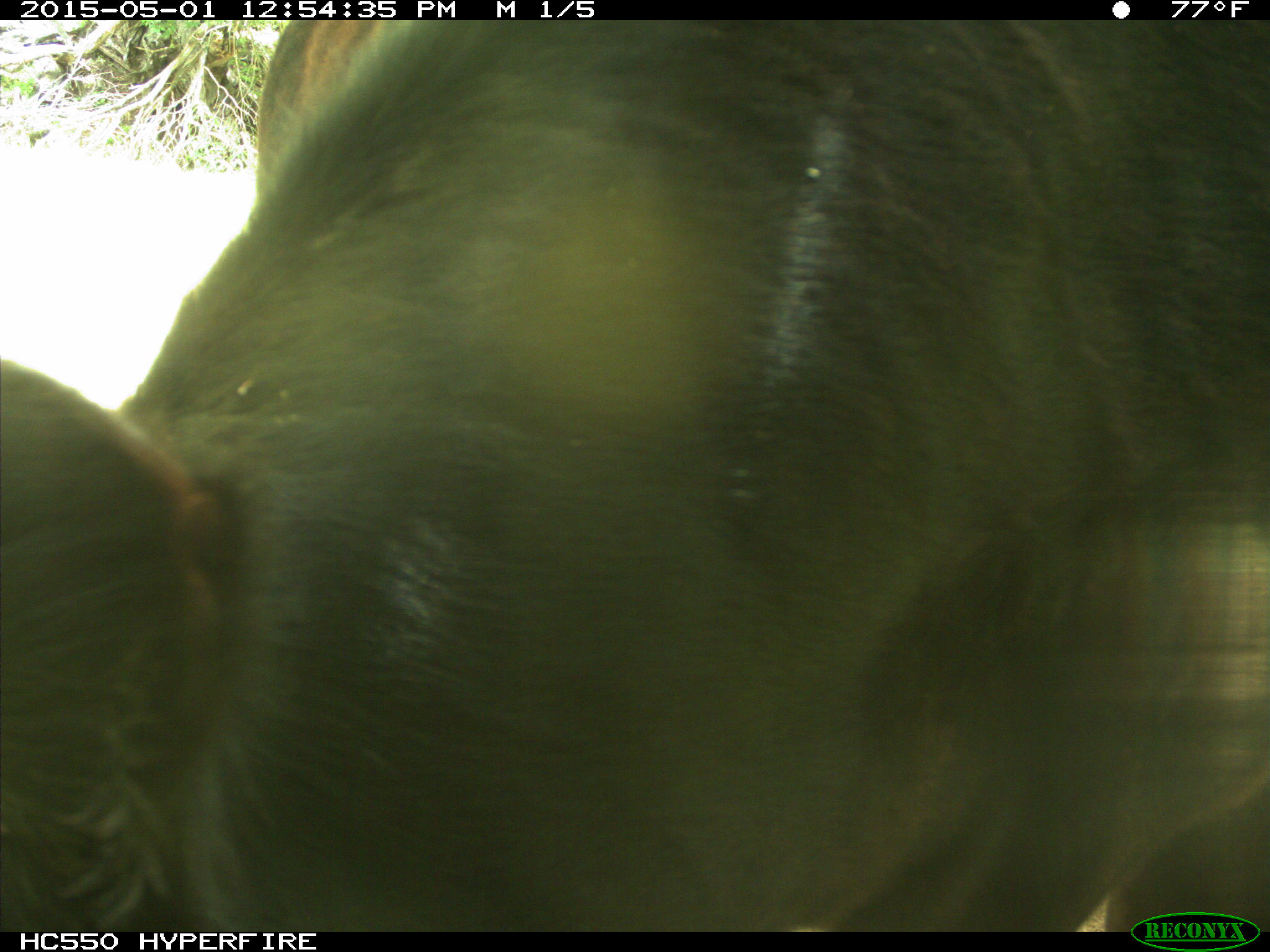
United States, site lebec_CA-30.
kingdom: Animalia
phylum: Chordata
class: Mammalia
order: Artiodactyla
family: Bovidae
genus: Bos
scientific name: Bos taurus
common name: domestic cow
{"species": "Bos taurus (domestic cow)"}